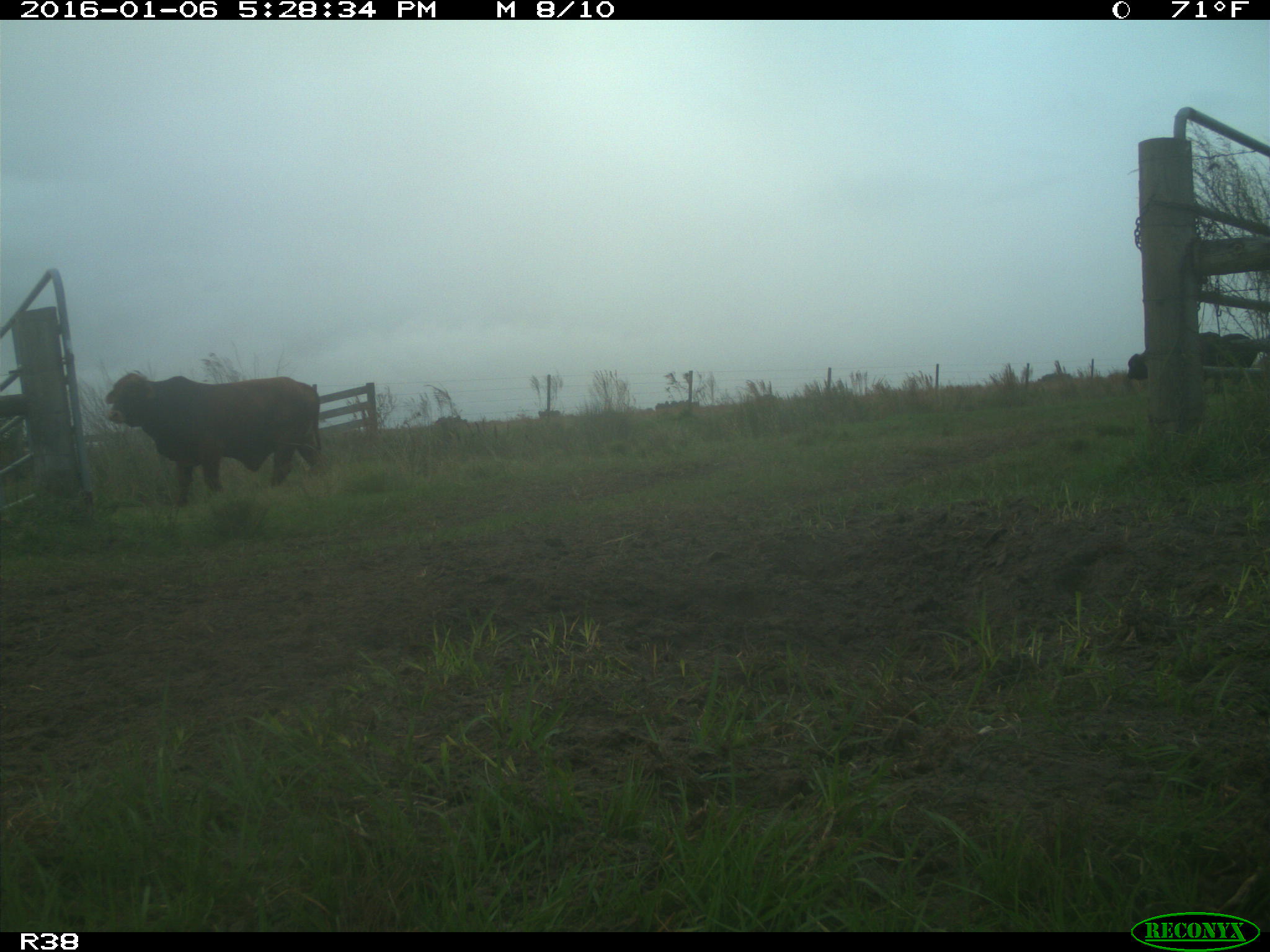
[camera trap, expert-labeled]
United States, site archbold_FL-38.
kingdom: Animalia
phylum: Chordata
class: Mammalia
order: Artiodactyla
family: Bovidae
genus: Bos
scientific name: Bos taurus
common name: domestic cow